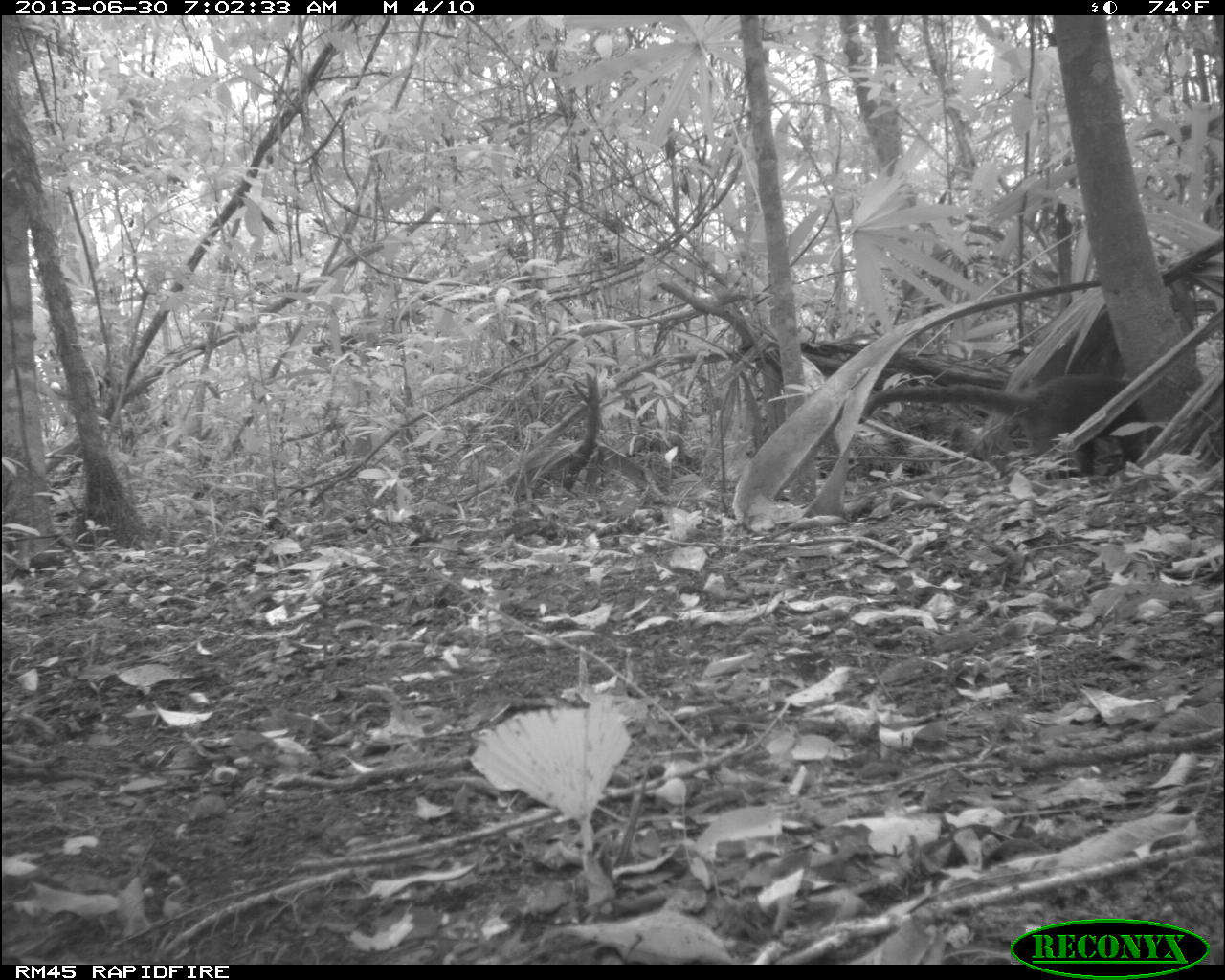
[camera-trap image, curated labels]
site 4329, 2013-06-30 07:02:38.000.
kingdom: Animalia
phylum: Chordata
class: Mammalia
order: Carnivora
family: Procyonidae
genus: Nasua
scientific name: Nasua narica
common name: white-nosed coati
Nasua narica (white-nosed coati), count 1.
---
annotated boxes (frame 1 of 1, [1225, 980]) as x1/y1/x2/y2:
nasua narica: 858/372/1149/480